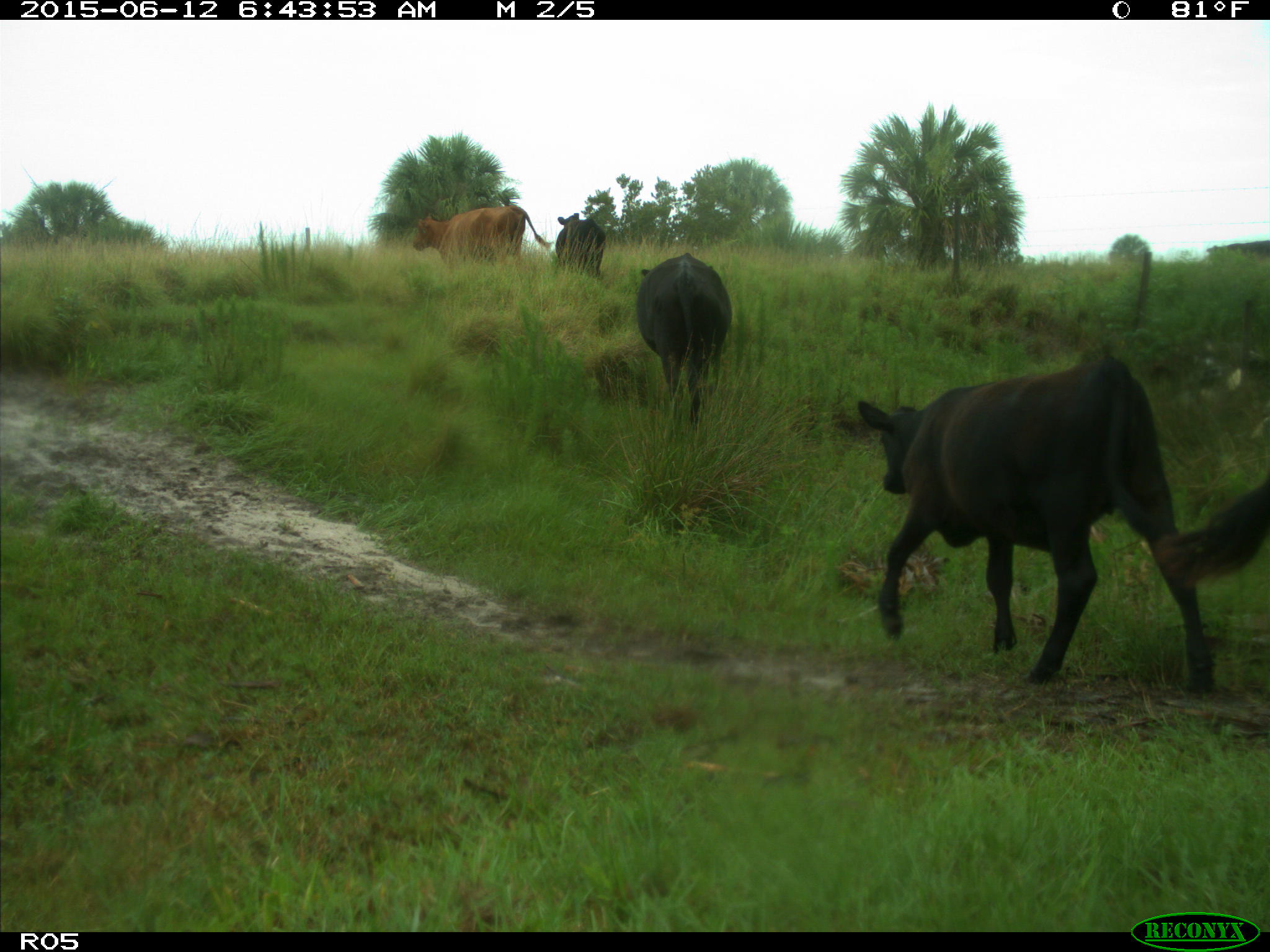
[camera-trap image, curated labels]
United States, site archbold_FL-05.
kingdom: Animalia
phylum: Chordata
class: Mammalia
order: Artiodactyla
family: Bovidae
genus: Bos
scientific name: Bos taurus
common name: domestic cow